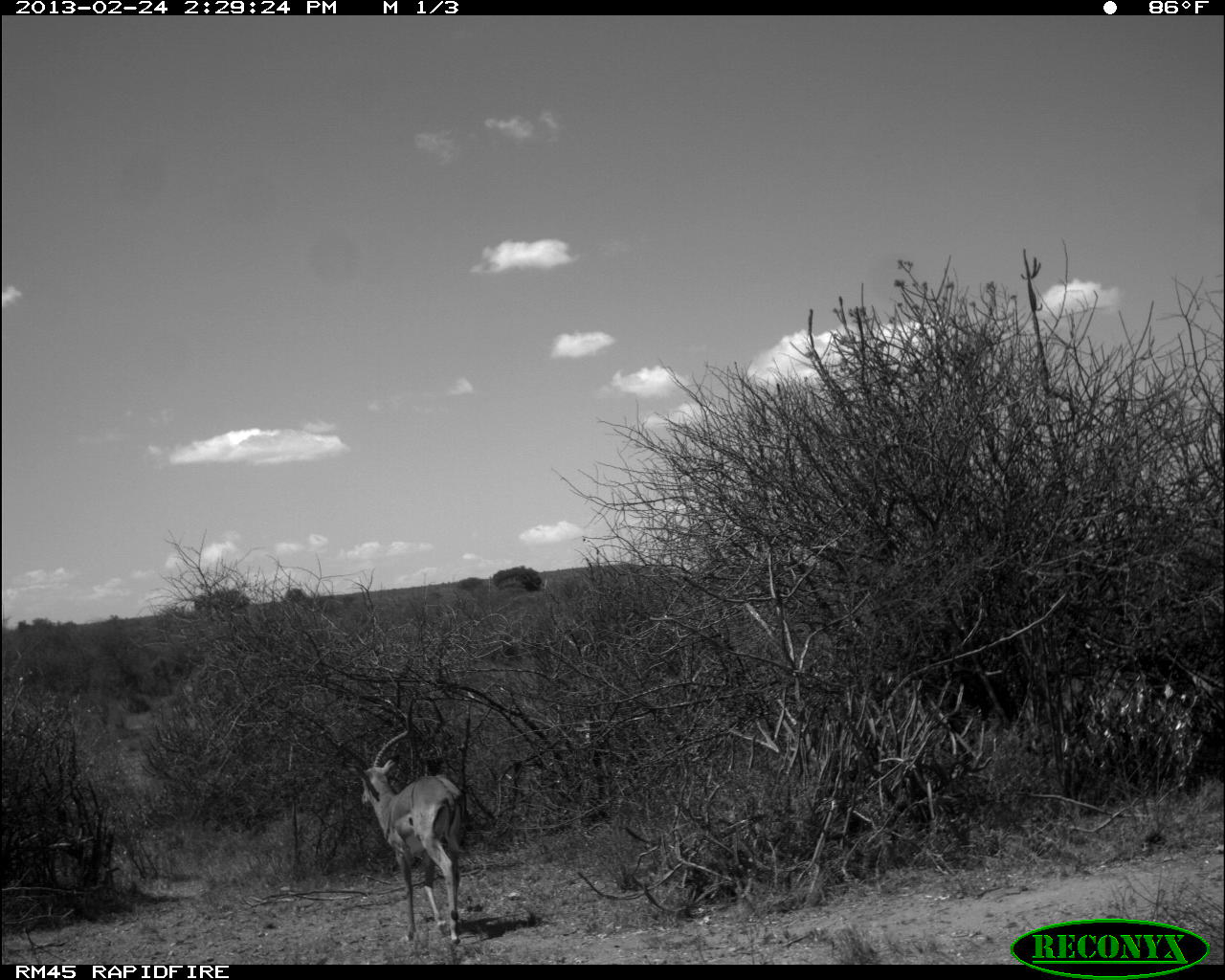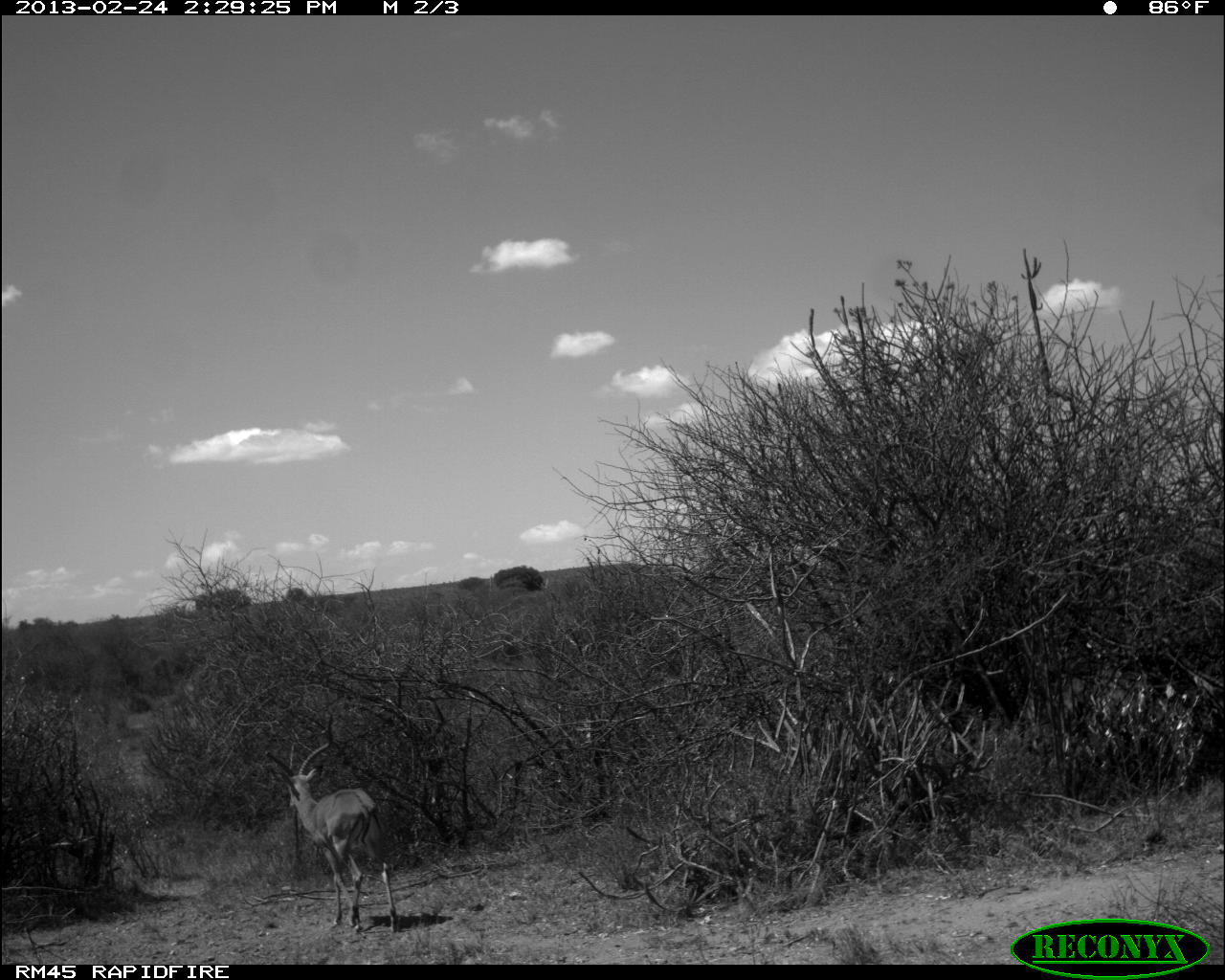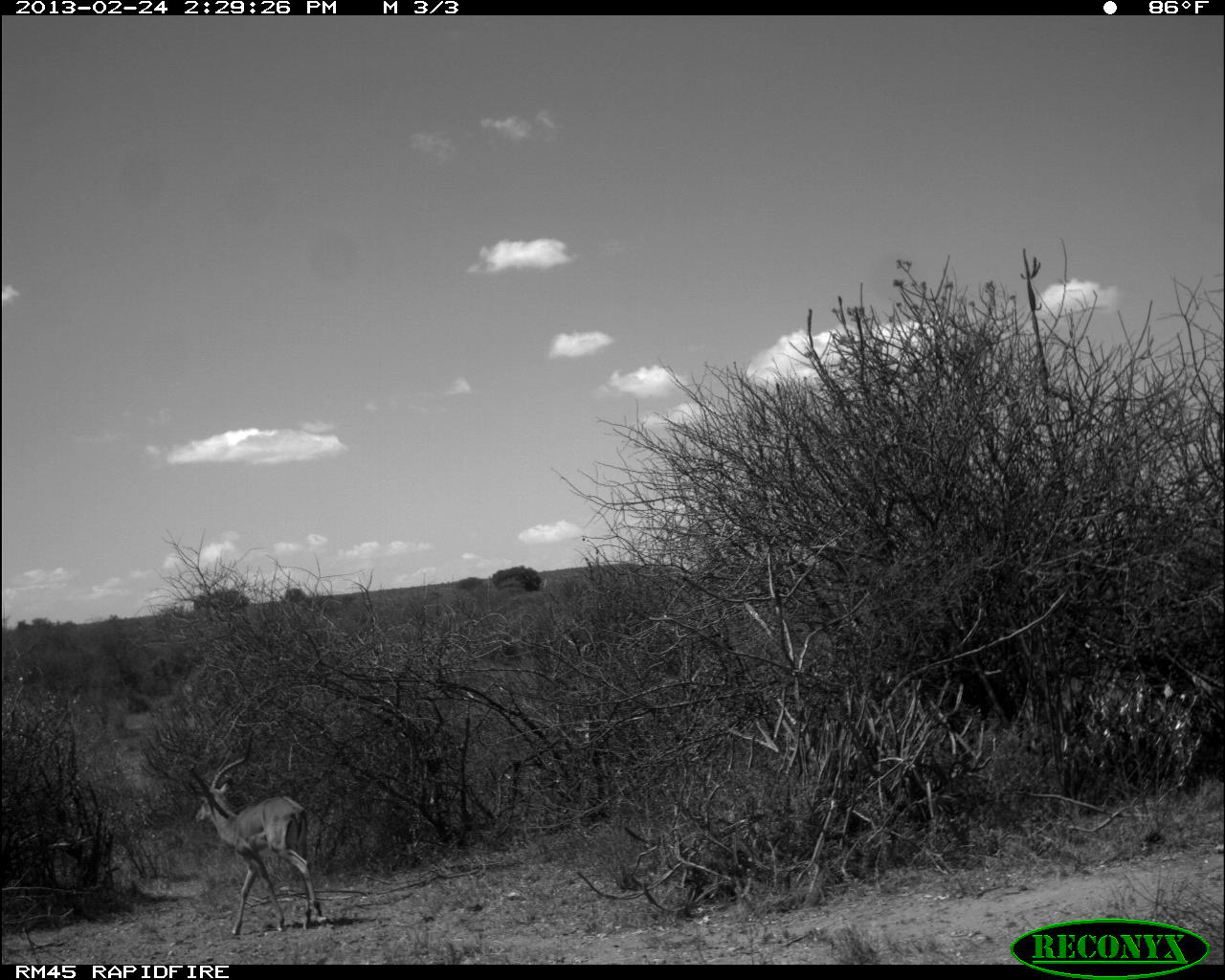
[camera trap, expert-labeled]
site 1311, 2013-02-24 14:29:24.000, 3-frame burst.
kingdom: Animalia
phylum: Chordata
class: Mammalia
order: Artiodactyla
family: Bovidae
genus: Aepyceros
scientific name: Aepyceros melampus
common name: impala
Aepyceros melampus (impala), count 1.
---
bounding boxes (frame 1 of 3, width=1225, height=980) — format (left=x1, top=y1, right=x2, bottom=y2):
aepyceros melampus: (left=336, top=730, right=466, bottom=944)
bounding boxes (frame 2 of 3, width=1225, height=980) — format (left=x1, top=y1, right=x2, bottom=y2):
aepyceros melampus: (left=265, top=741, right=396, bottom=932)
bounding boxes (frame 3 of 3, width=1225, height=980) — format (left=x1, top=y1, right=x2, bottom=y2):
aepyceros melampus: (left=187, top=729, right=325, bottom=936)